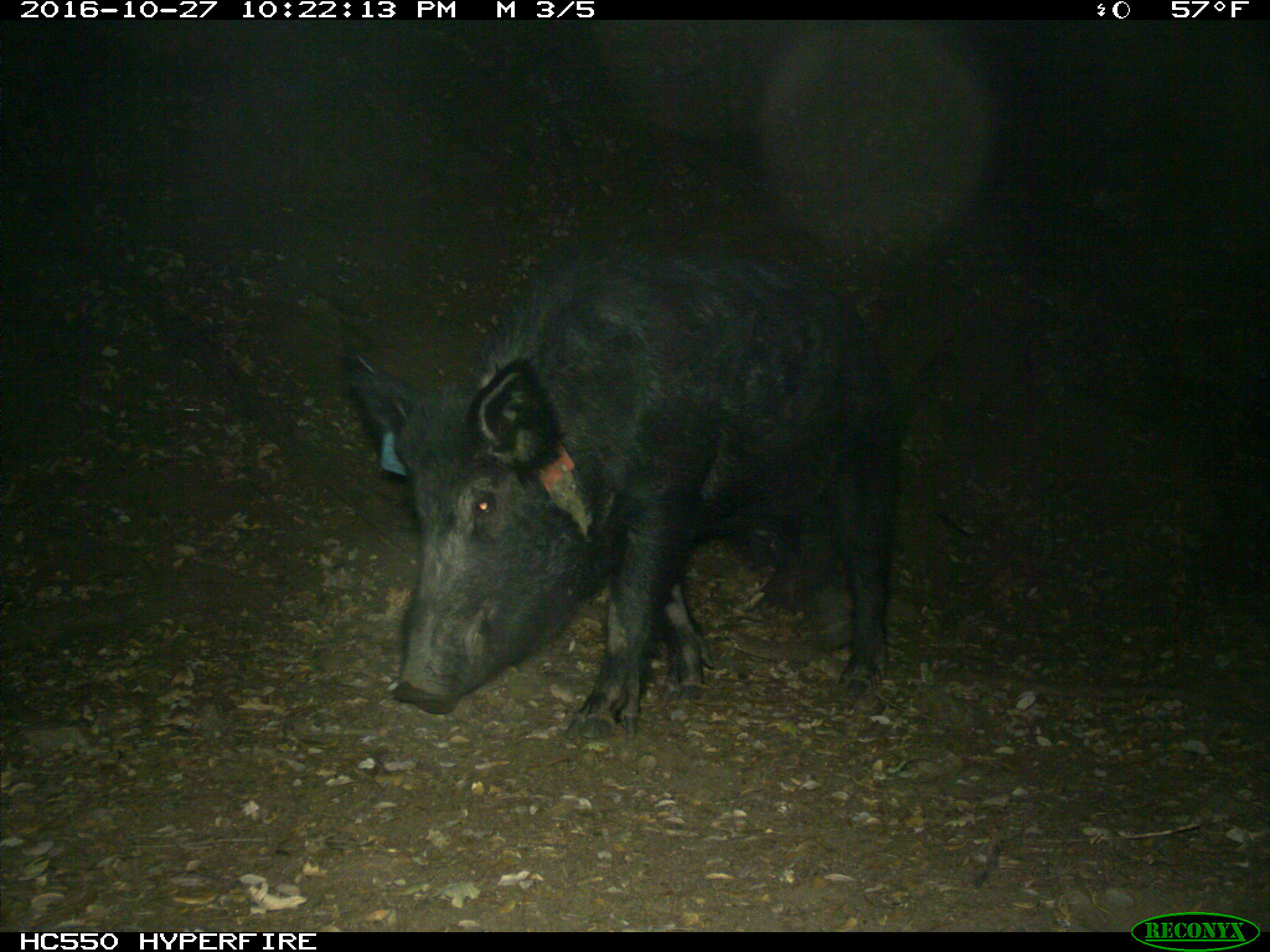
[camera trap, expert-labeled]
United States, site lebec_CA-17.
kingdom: Animalia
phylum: Chordata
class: Mammalia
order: Artiodactyla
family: Suidae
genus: Sus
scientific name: Sus scrofa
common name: wild boar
Sus scrofa (wild boar).